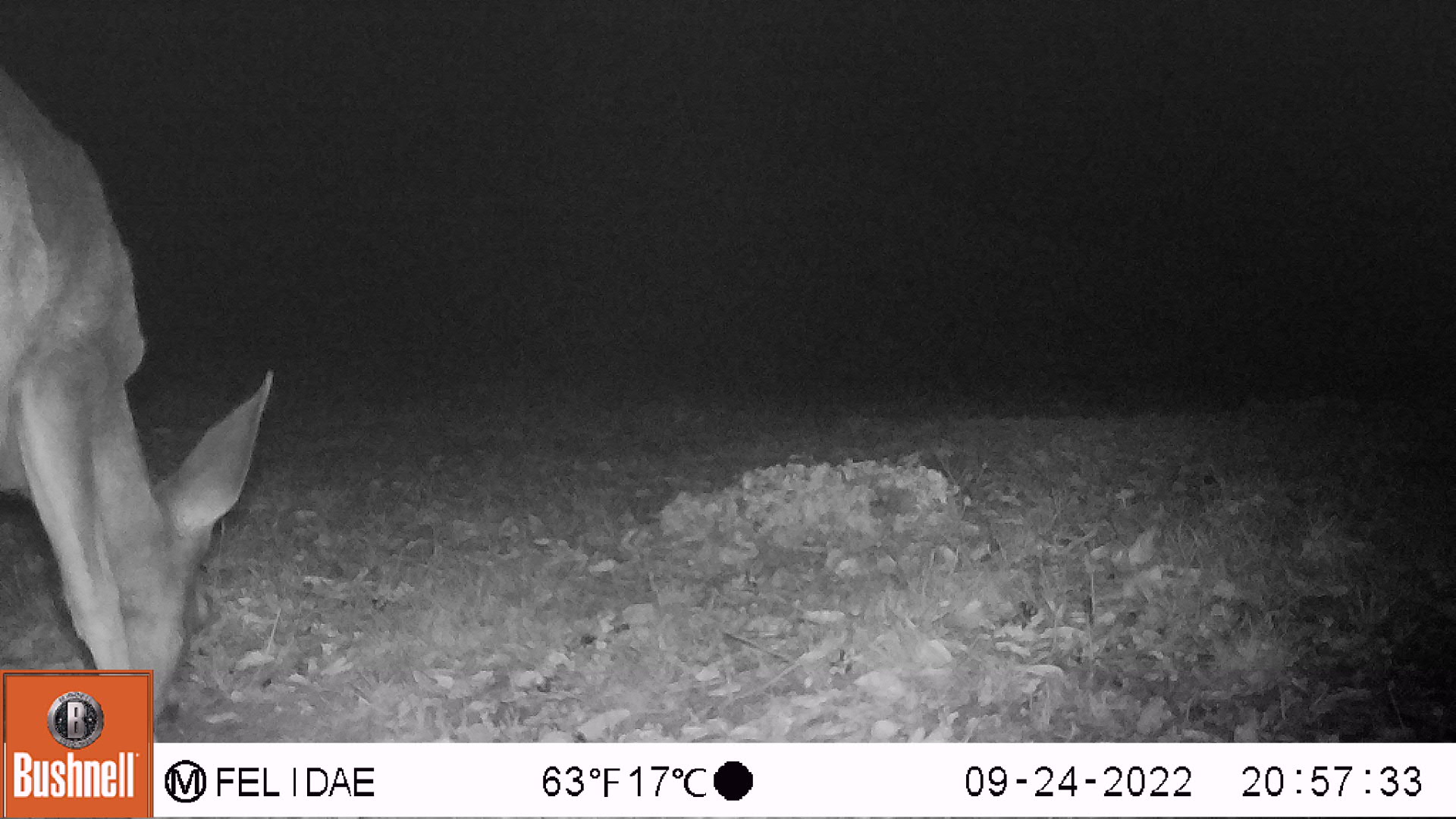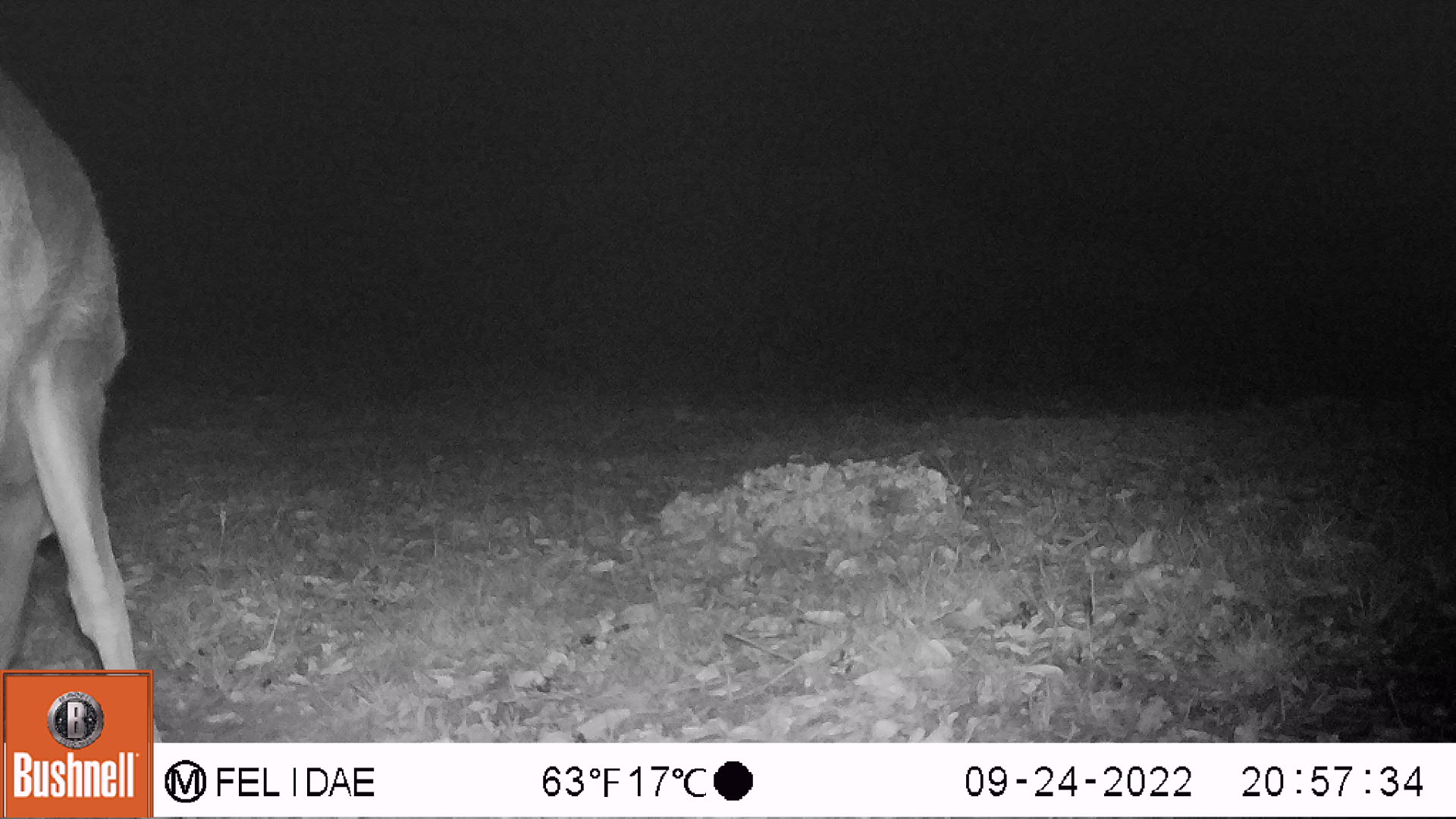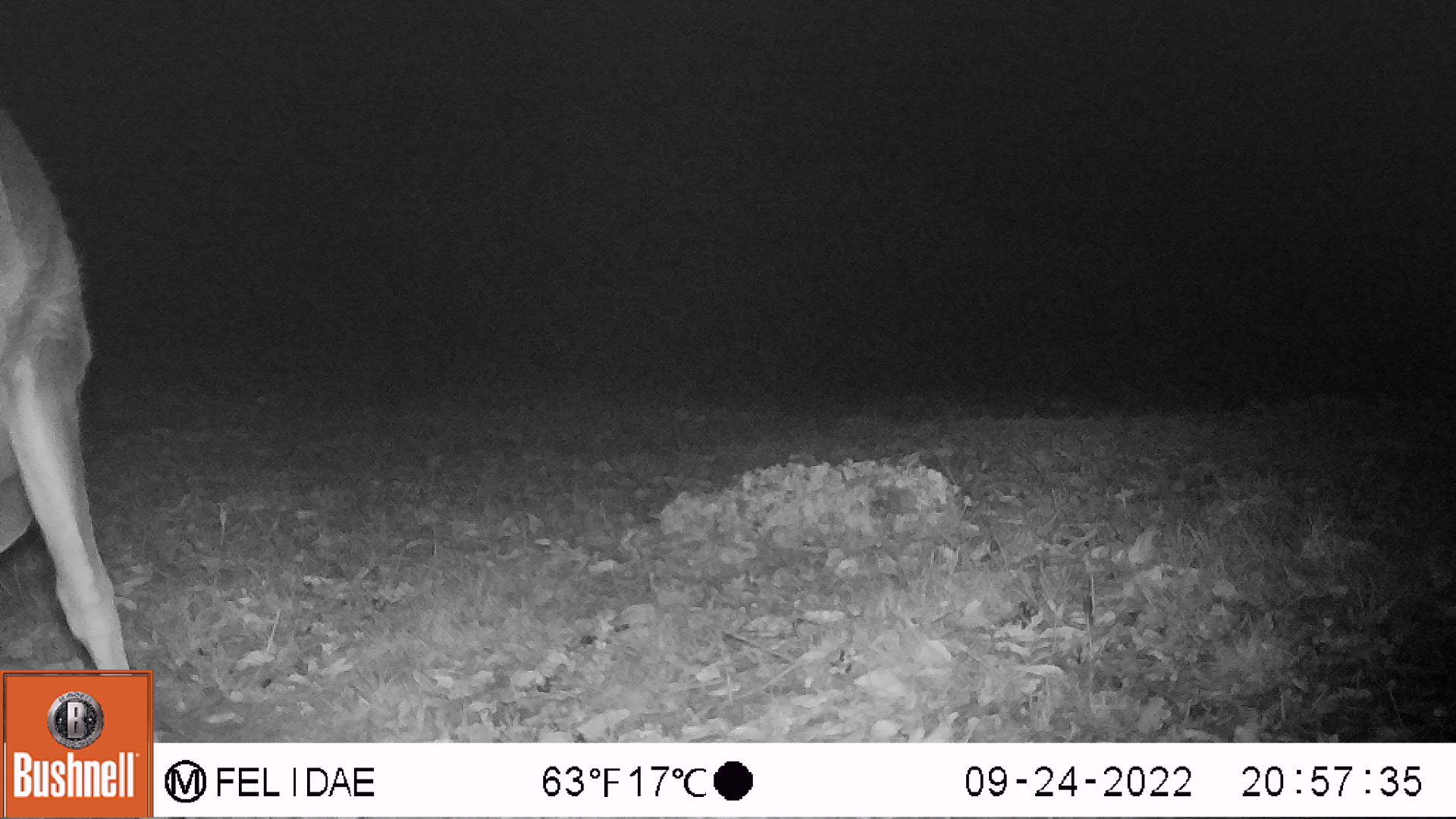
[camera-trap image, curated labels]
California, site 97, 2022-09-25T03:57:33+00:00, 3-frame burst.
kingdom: Animalia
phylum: Chordata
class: Mammalia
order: Artiodactyla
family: Cervidae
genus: Odocoileus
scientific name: Odocoileus hemionus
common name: mule deer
Mule deer (Odocoileus hemionus).